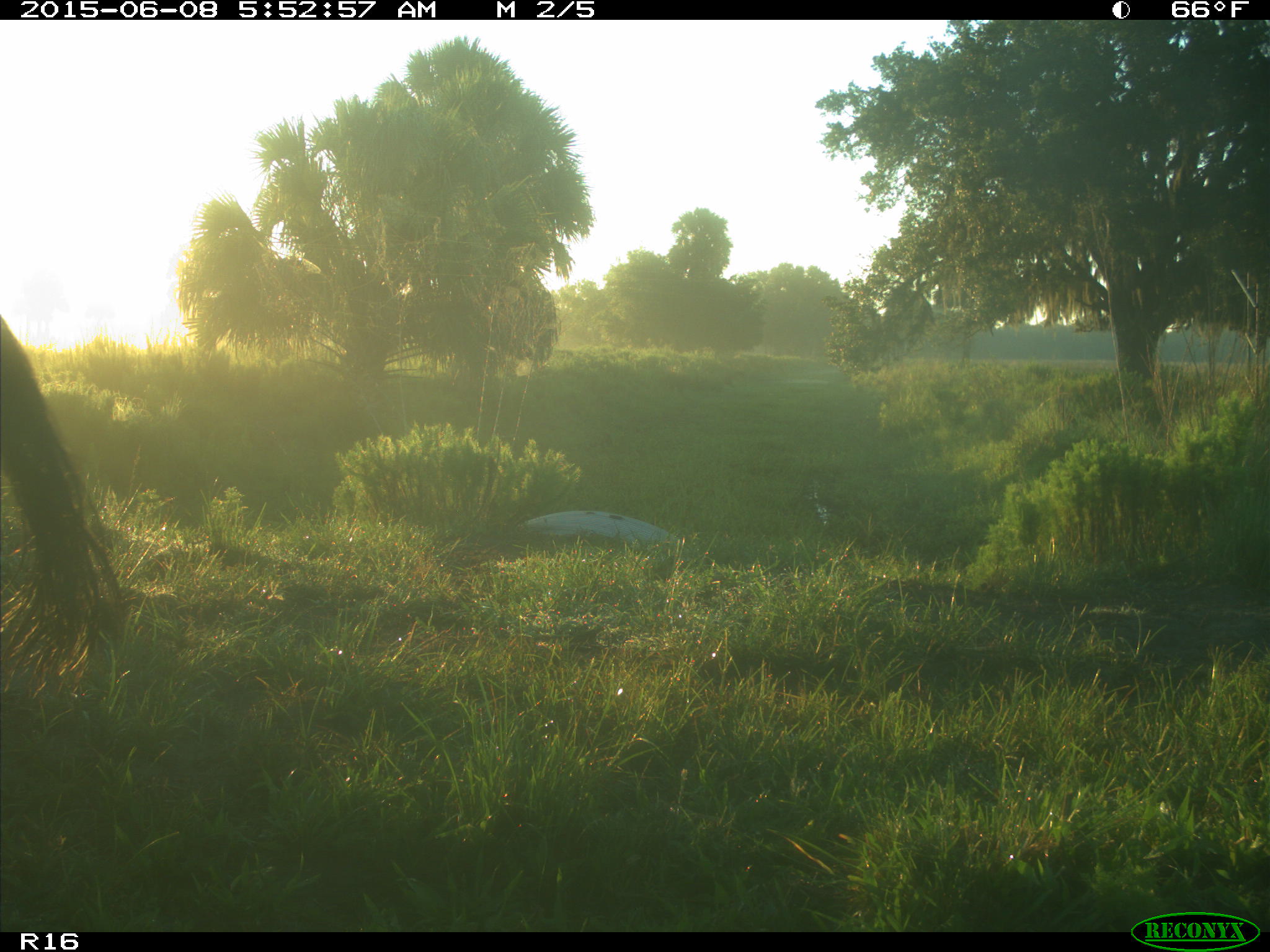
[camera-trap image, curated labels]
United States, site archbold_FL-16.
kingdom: Animalia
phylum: Chordata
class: Mammalia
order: Artiodactyla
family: Bovidae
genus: Bos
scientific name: Bos taurus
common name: domestic cow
Bos taurus (domestic cow).